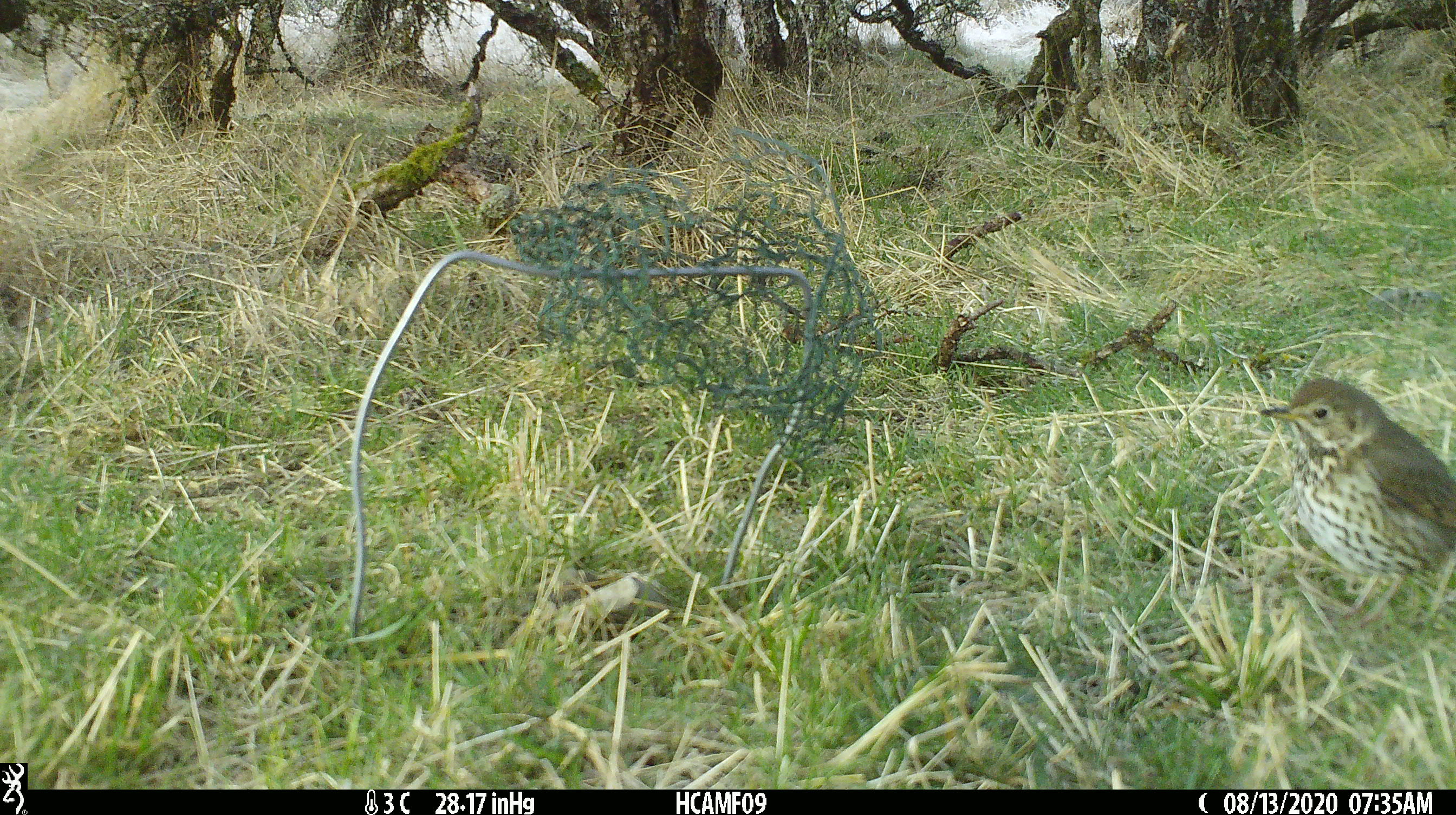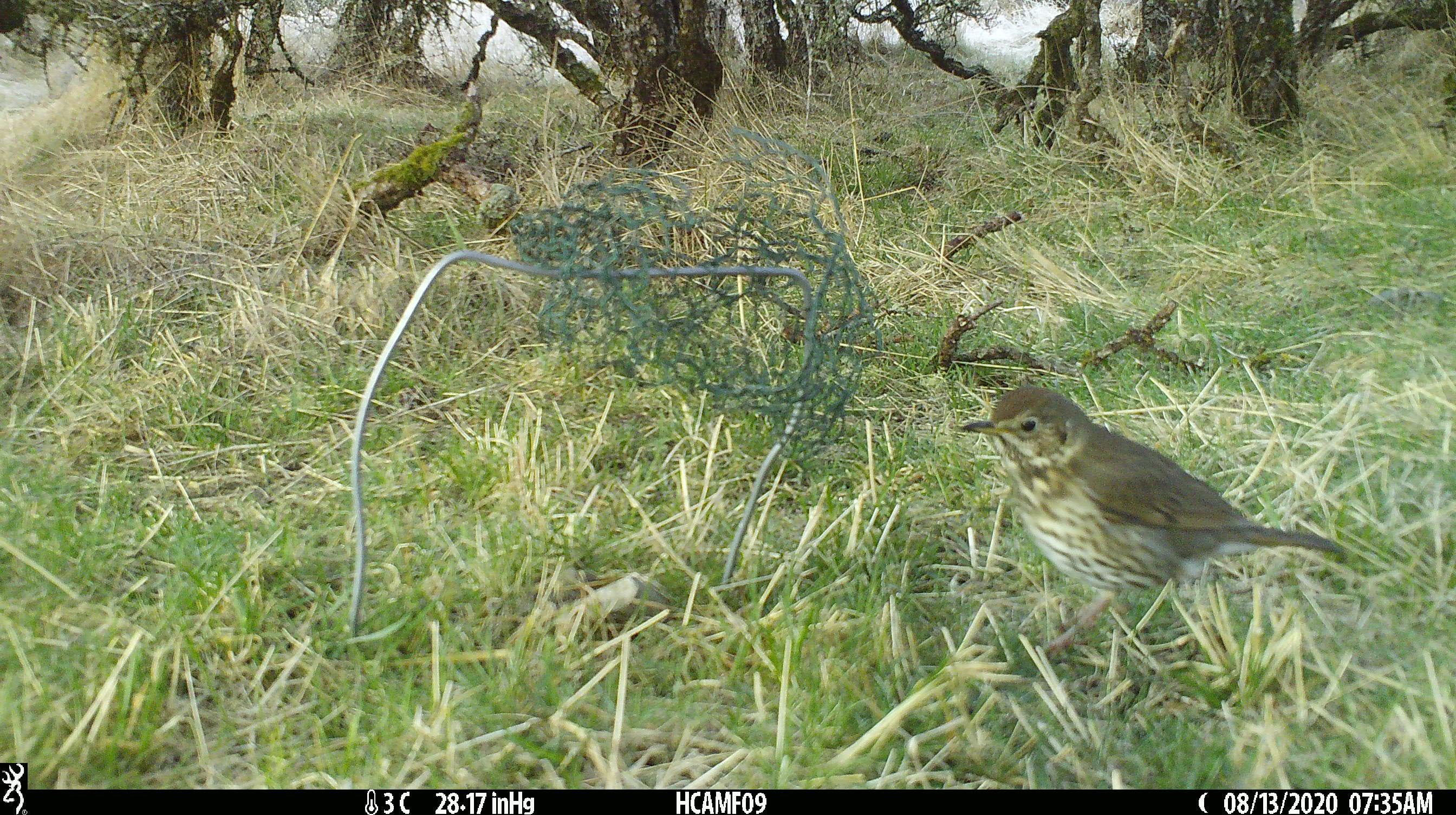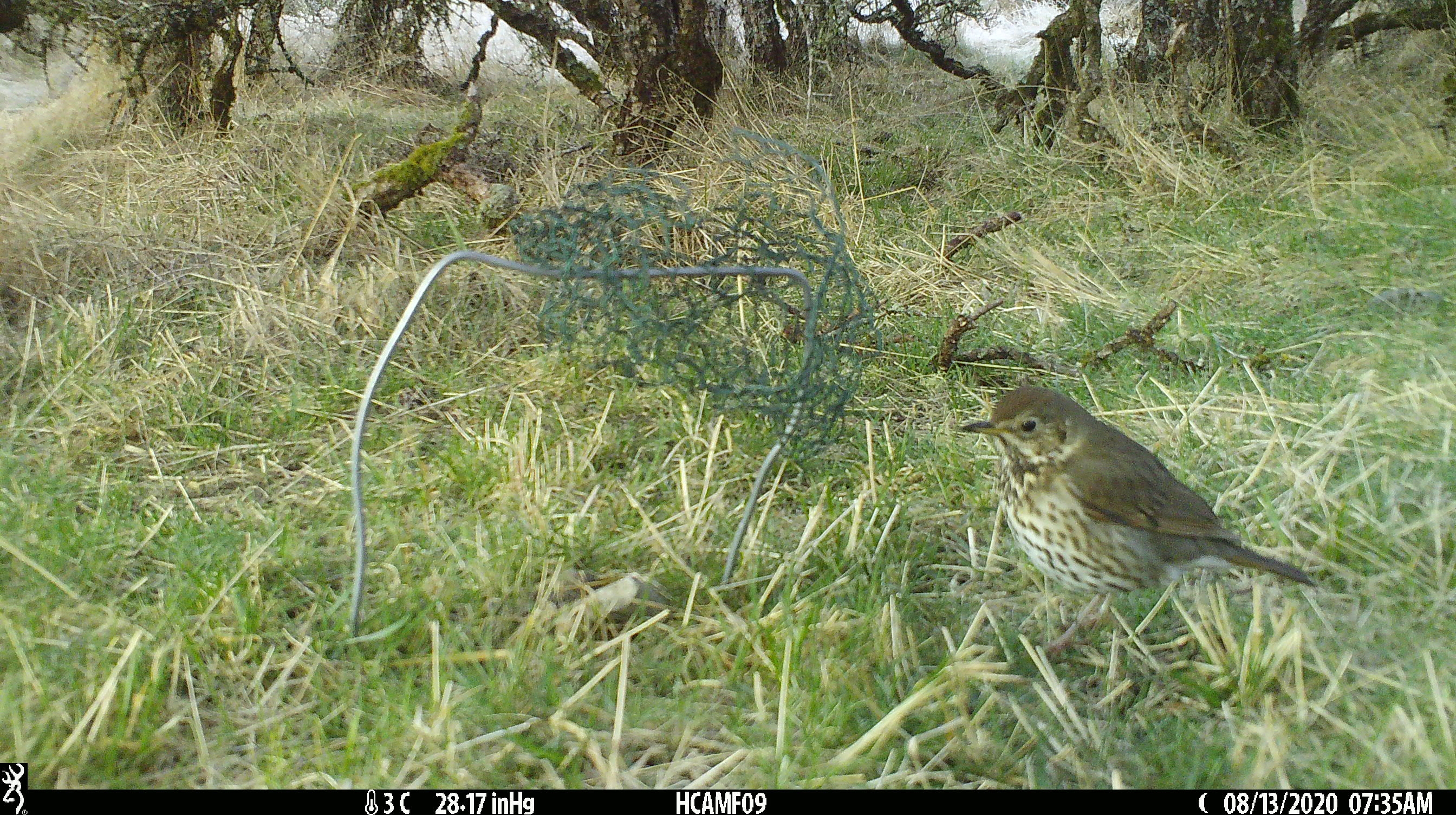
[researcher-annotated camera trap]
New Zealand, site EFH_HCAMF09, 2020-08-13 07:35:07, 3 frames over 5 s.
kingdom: Animalia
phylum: Chordata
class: Aves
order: Passeriformes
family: Turdidae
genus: Turdus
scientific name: Turdus philomelos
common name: song thrush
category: thrush